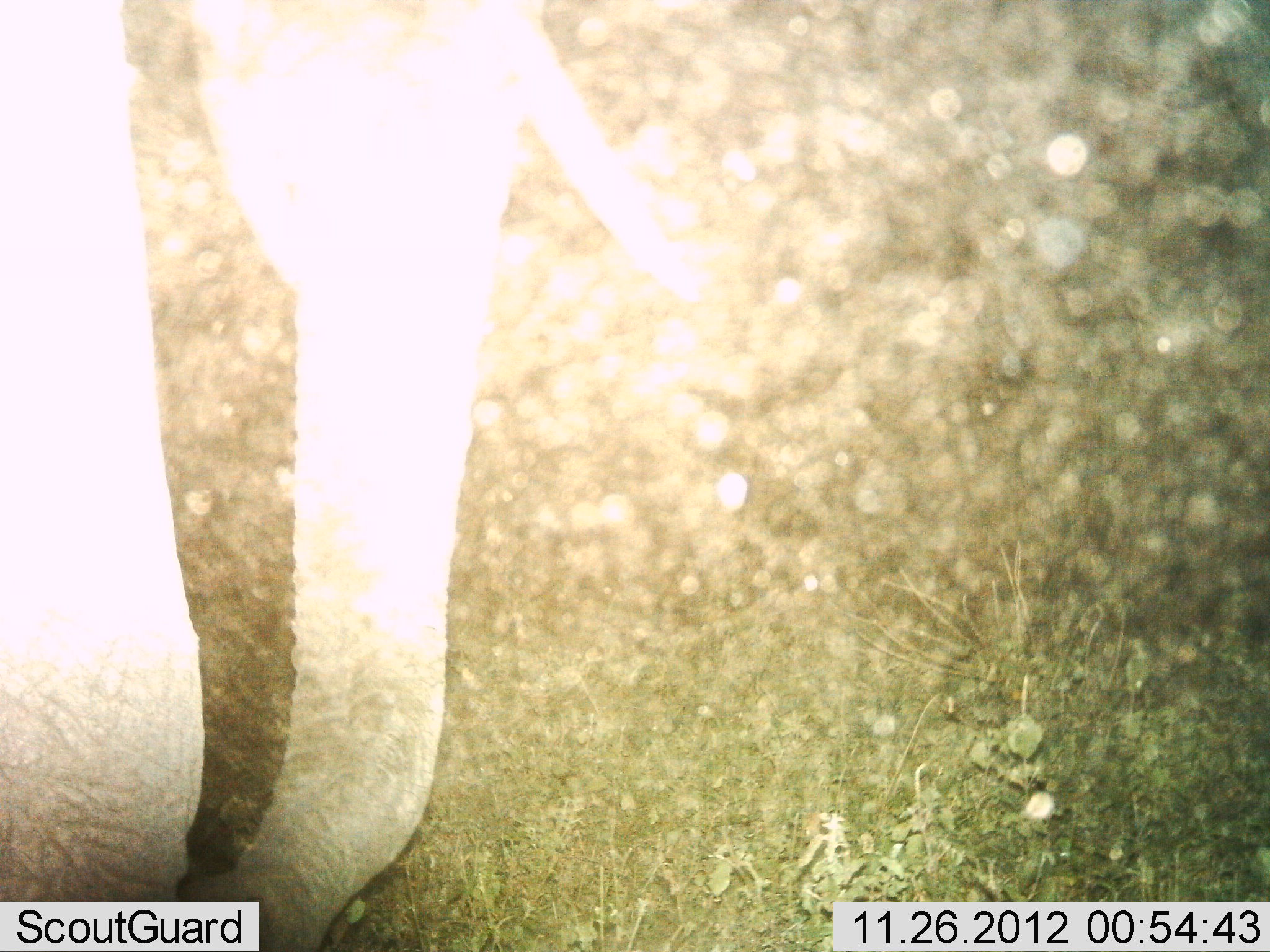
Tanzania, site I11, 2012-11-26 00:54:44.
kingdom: Animalia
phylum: Chordata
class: Mammalia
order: Proboscidea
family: Elephantidae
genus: Loxodonta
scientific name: Loxodonta africana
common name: african bush elephant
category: elephant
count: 1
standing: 80%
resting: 10%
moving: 10%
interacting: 0%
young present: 0%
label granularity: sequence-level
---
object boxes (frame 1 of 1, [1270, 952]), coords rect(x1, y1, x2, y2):
animal: rect(1, 1, 713, 952)